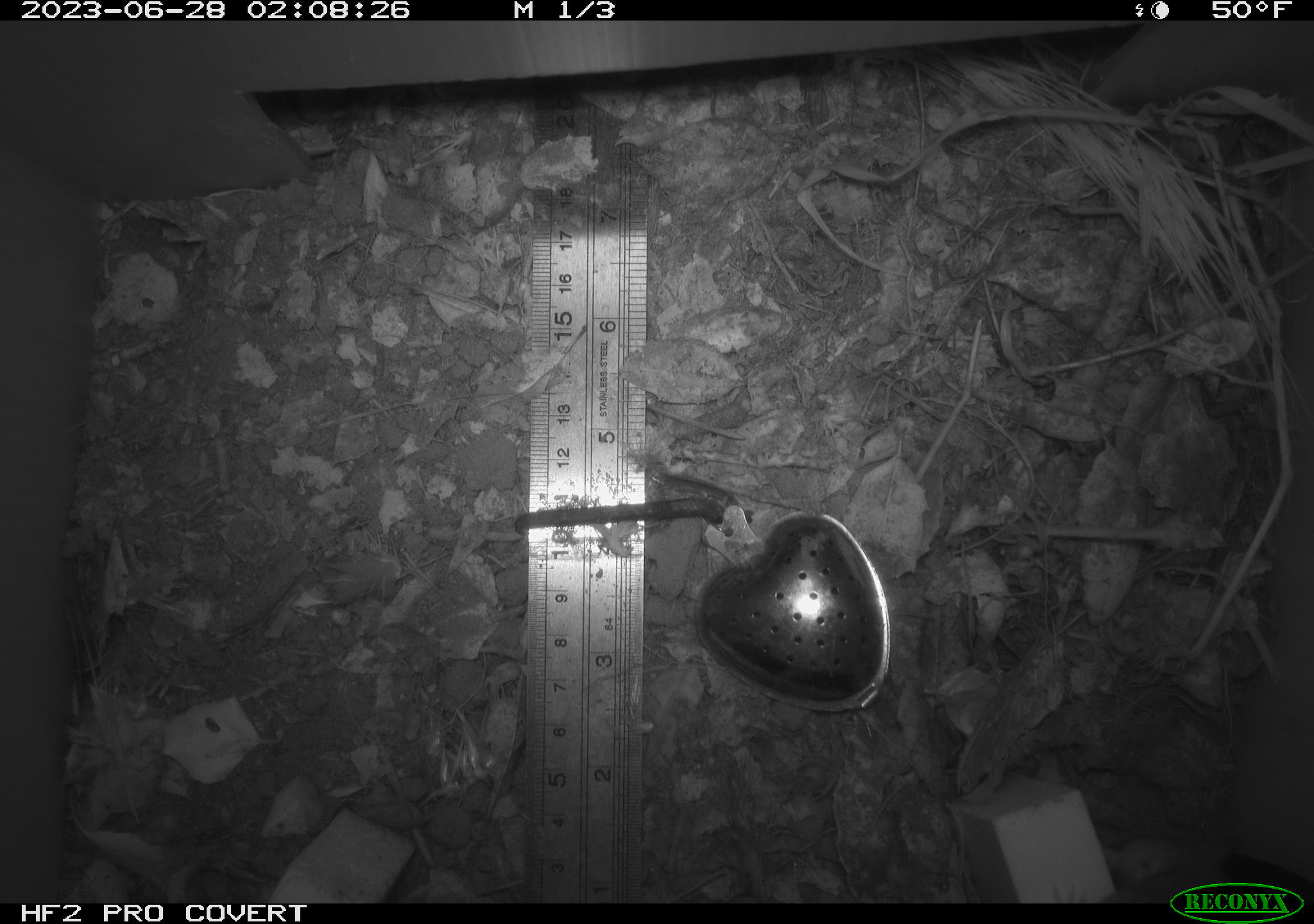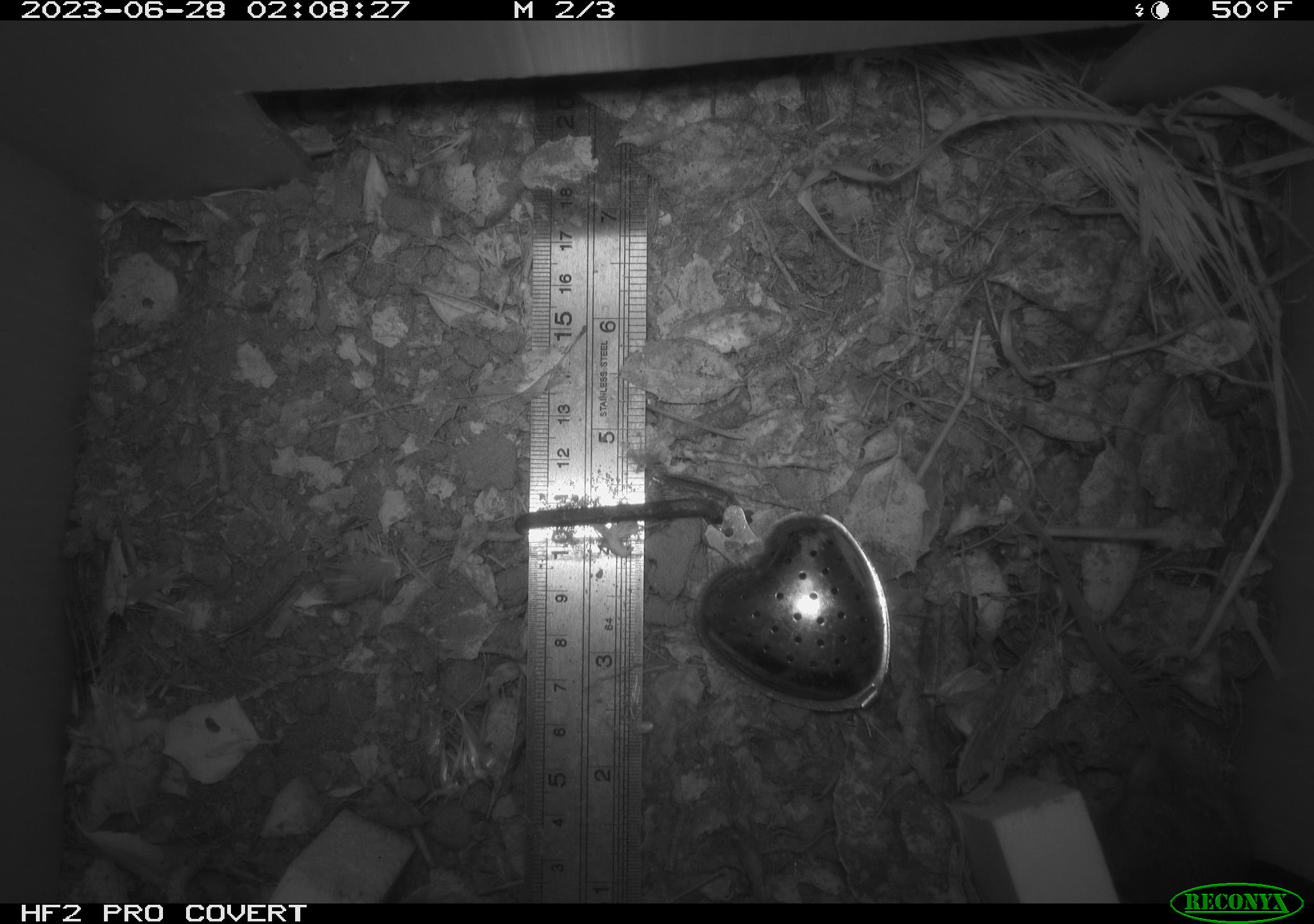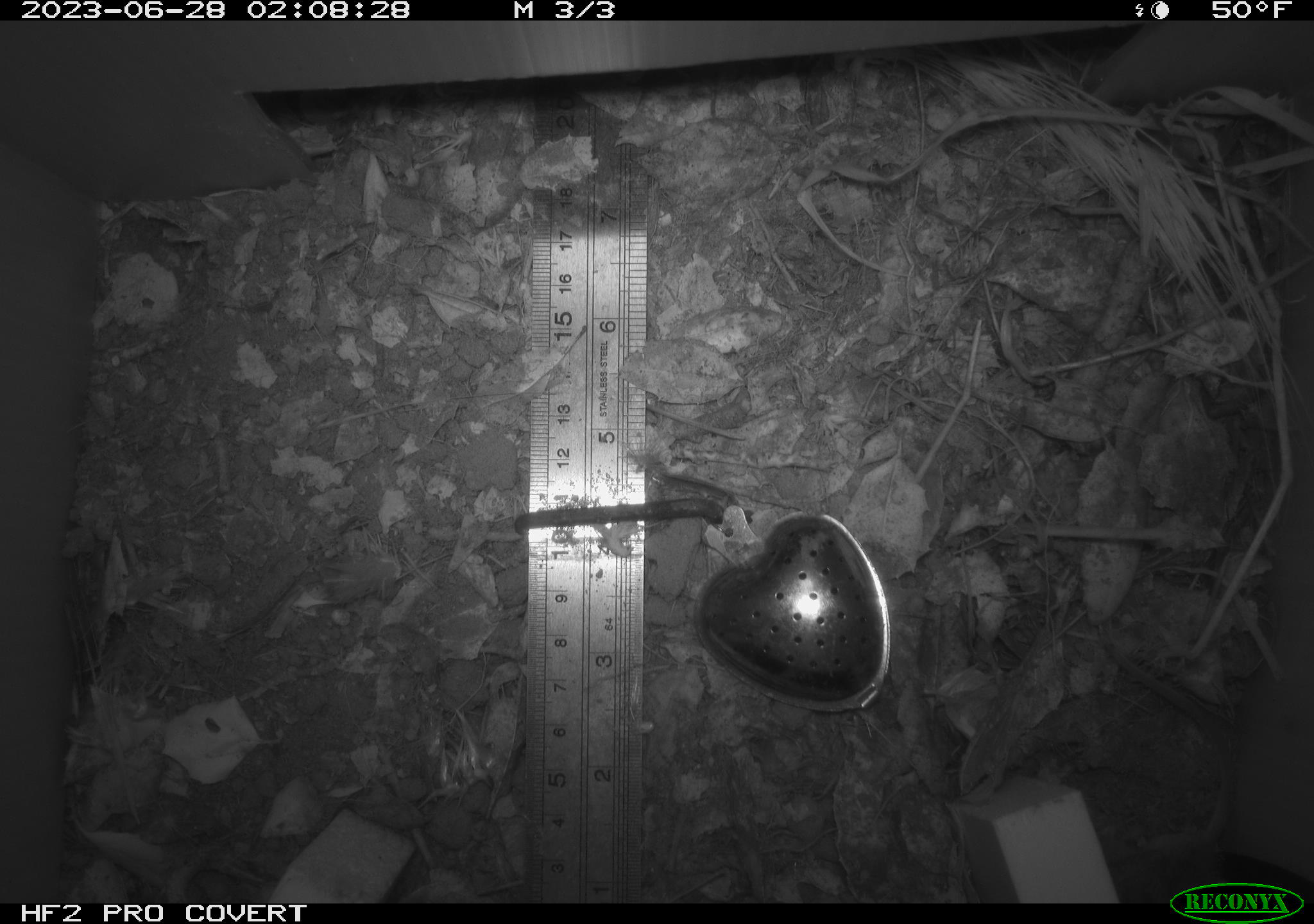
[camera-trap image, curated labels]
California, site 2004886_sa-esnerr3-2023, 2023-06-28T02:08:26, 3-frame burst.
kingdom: Animalia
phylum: Chordata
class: Mammalia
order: Rodentia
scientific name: Rodentia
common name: mouse species